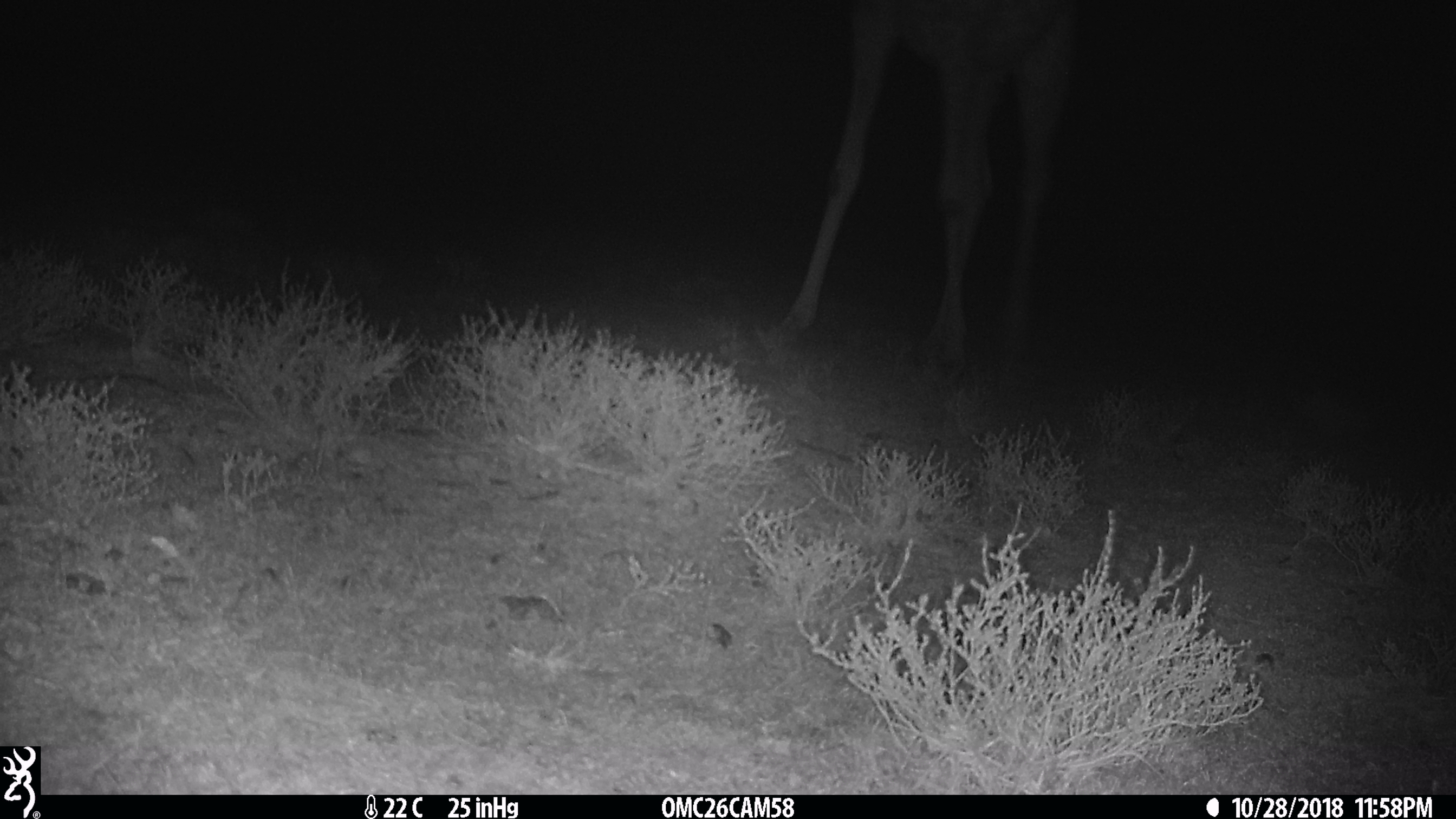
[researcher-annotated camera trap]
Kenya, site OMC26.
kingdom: Animalia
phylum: Chordata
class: Mammalia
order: Artiodactyla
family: Giraffidae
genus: Giraffa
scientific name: Giraffa camelopardalis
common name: northern giraffe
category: giraffe